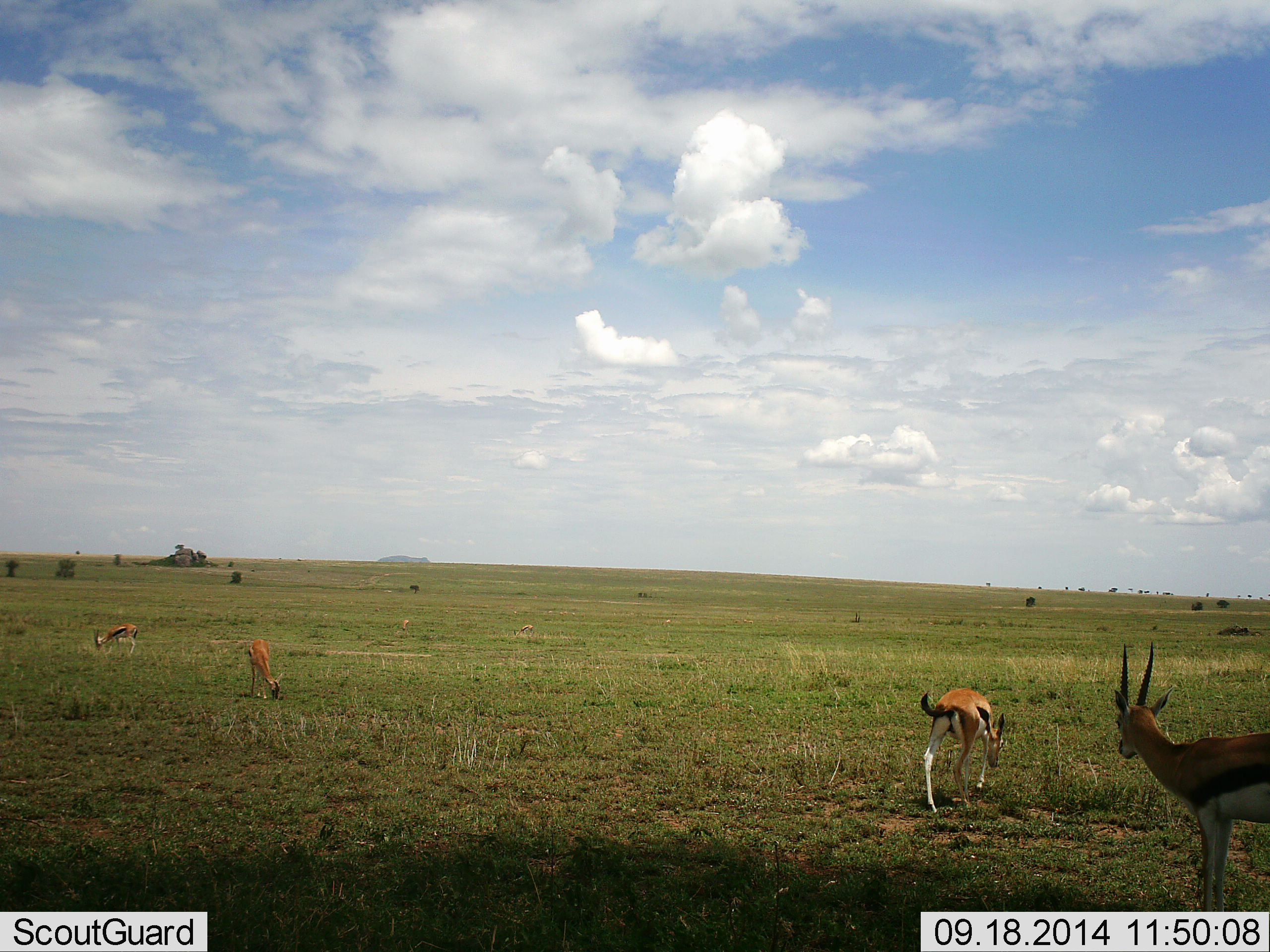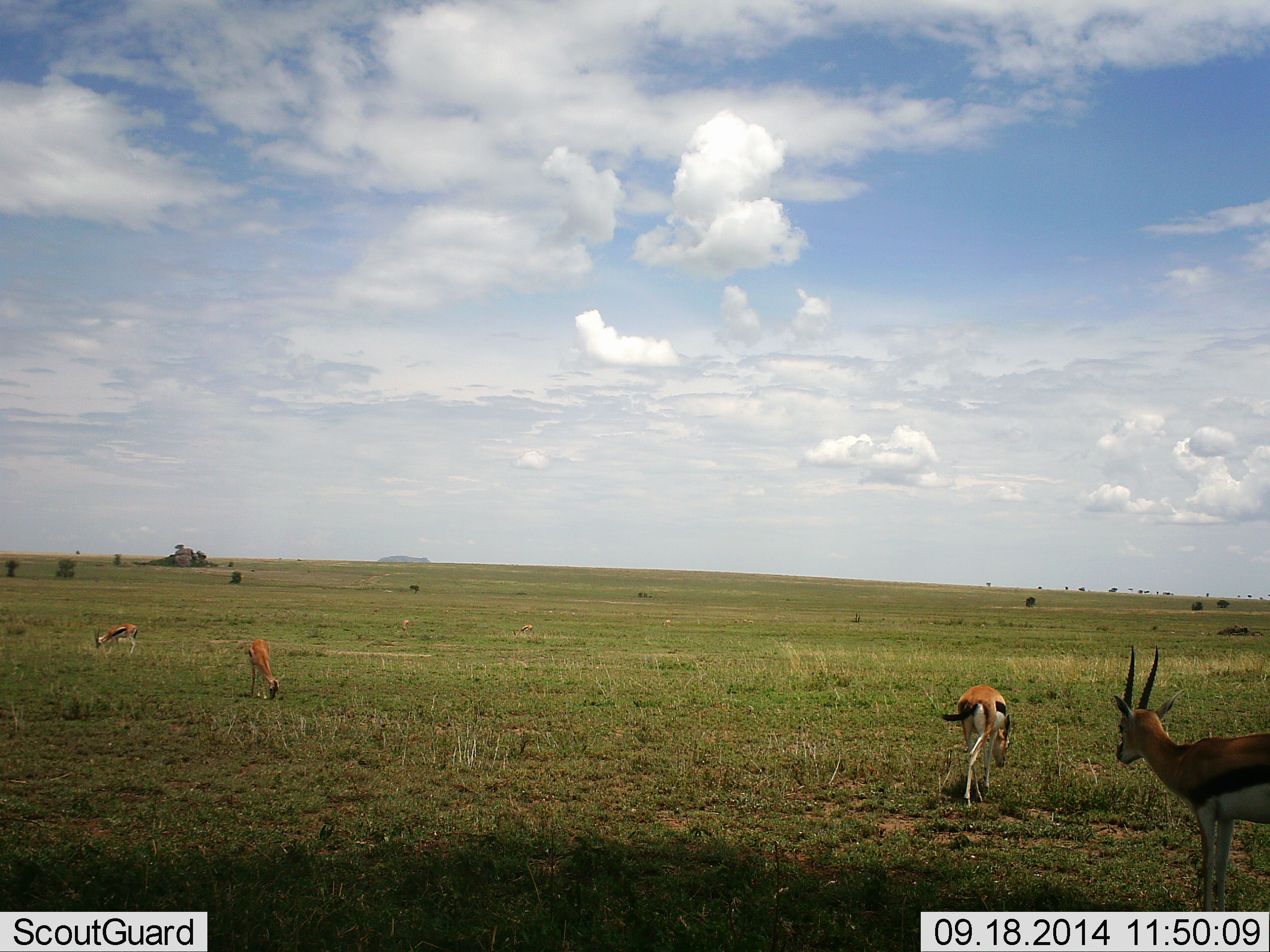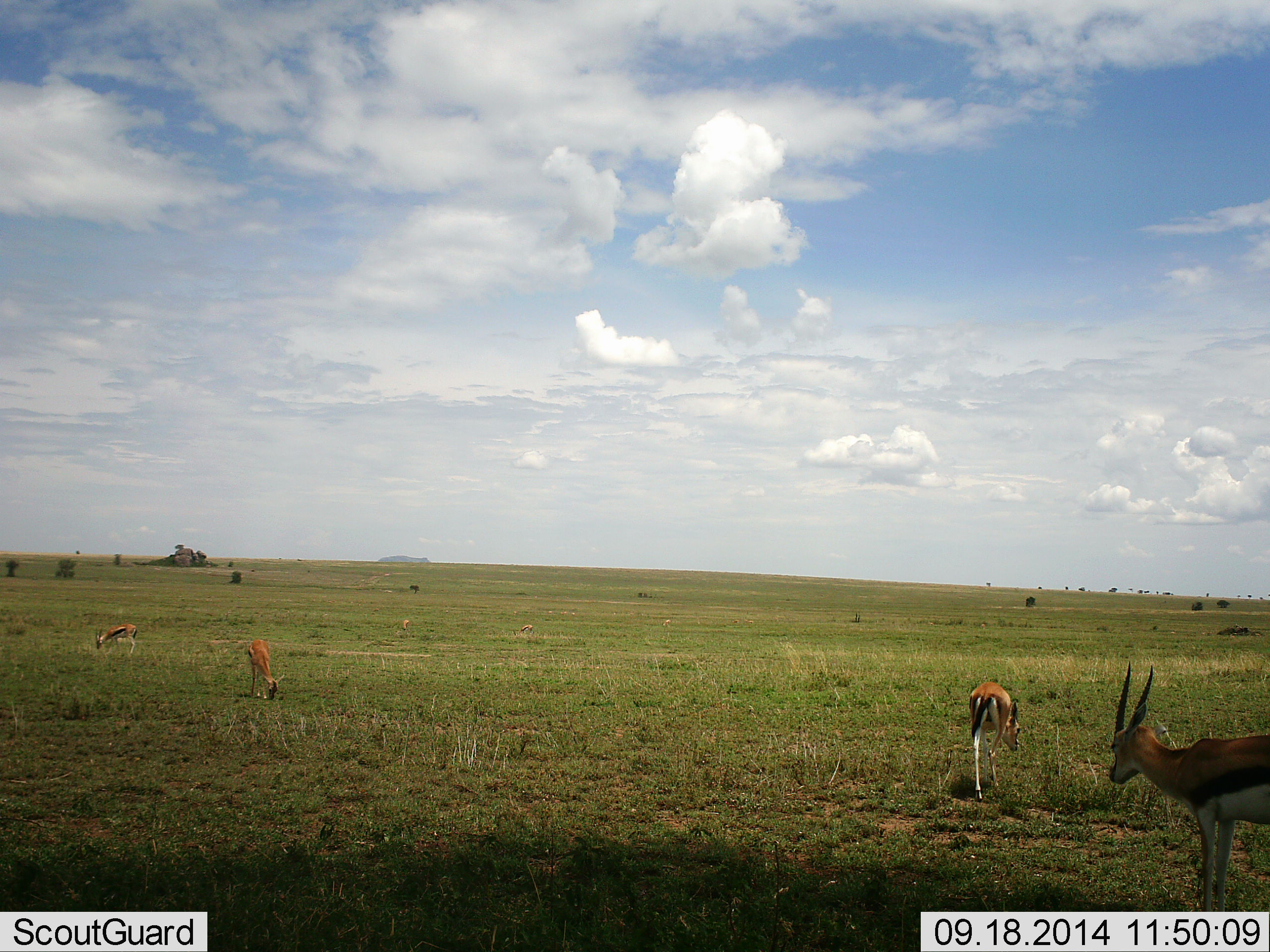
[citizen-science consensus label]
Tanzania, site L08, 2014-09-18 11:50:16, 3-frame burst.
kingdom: Animalia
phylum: Chordata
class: Mammalia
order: Artiodactyla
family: Bovidae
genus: Eudorcas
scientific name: Eudorcas thomsonii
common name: thomson's gazelle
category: gazellethomsons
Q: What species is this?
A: Gazellethomsons (thomson's gazelle) (Eudorcas thomsonii).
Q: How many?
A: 4.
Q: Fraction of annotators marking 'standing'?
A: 80%.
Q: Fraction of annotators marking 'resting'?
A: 0%.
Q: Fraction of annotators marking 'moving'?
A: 20%.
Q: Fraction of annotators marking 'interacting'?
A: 0%.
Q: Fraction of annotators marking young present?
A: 0%.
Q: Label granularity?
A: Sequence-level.